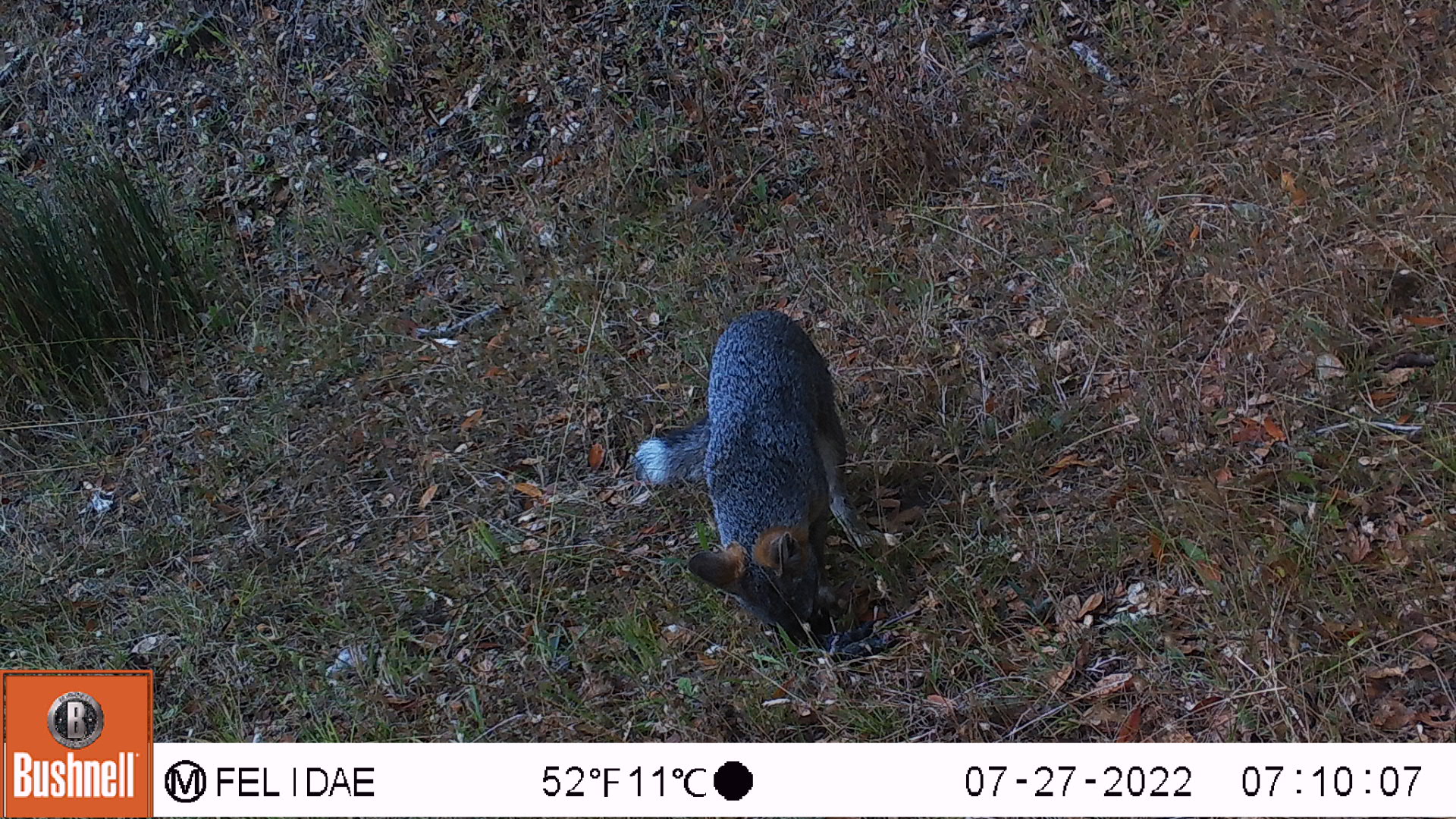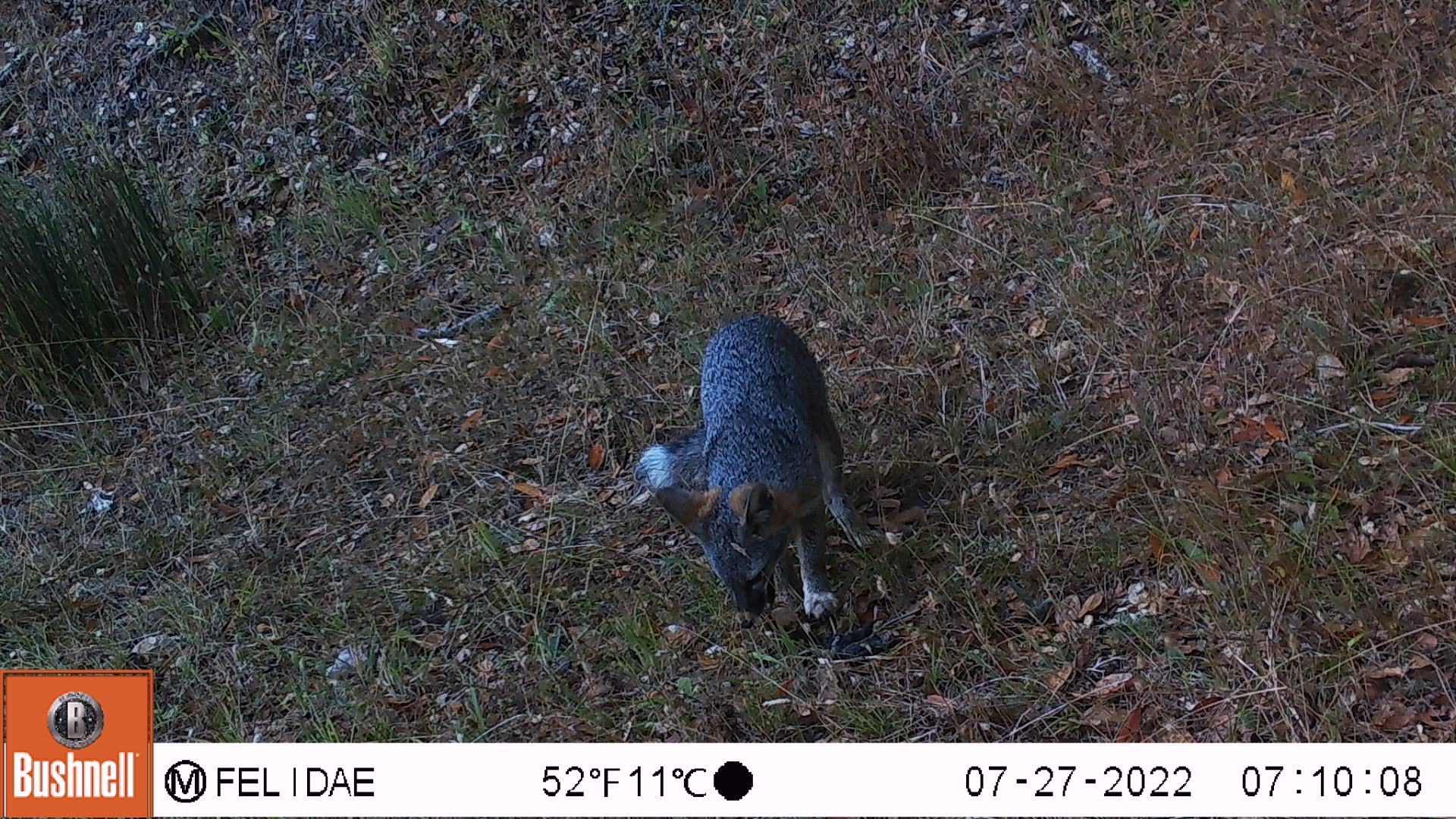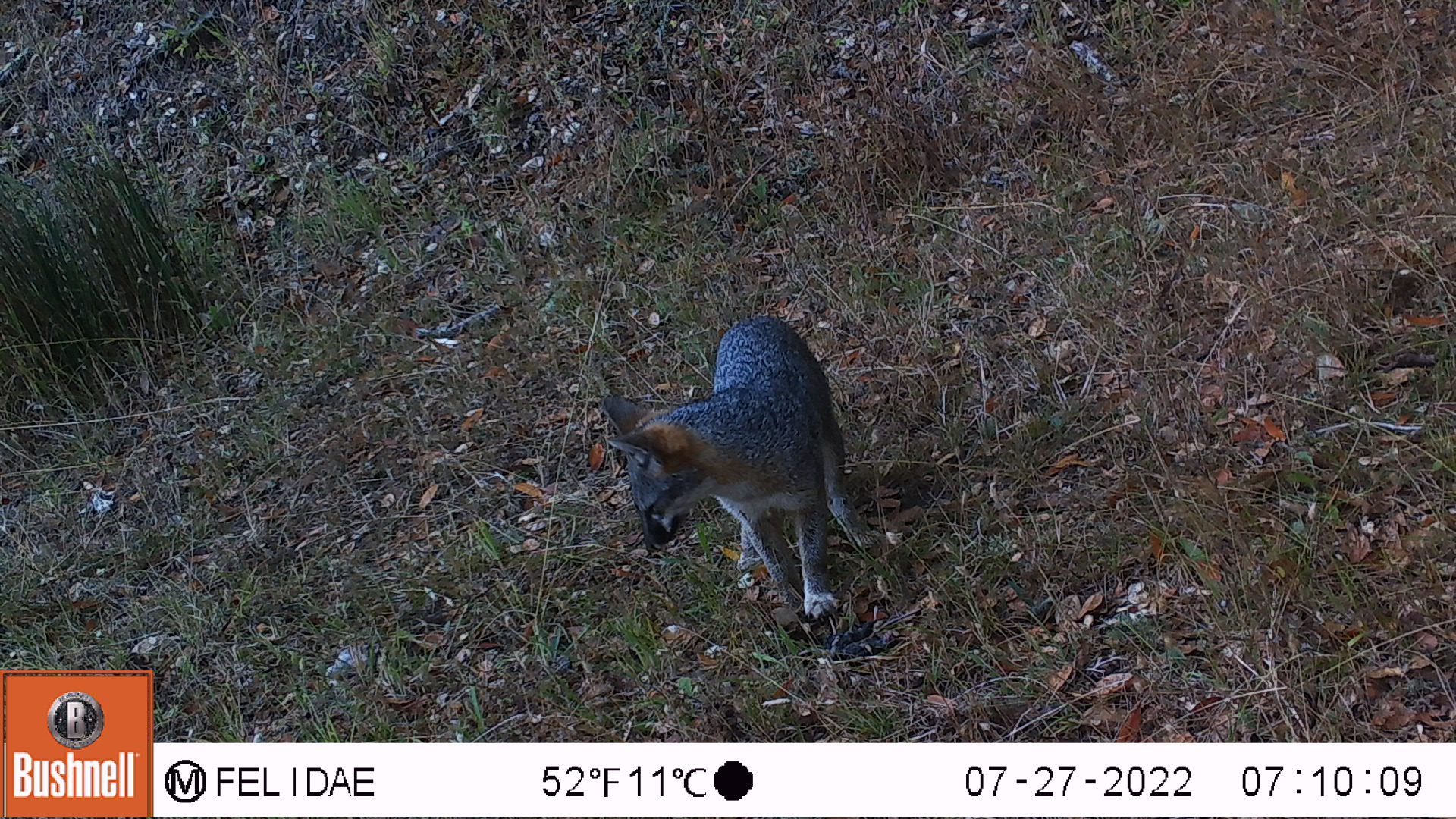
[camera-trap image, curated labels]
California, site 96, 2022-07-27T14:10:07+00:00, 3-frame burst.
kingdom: Animalia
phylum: Chordata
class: Mammalia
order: Carnivora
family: Canidae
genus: Urocyon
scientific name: Urocyon cinereoargenteus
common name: gray fox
Gray fox (Urocyon cinereoargenteus).